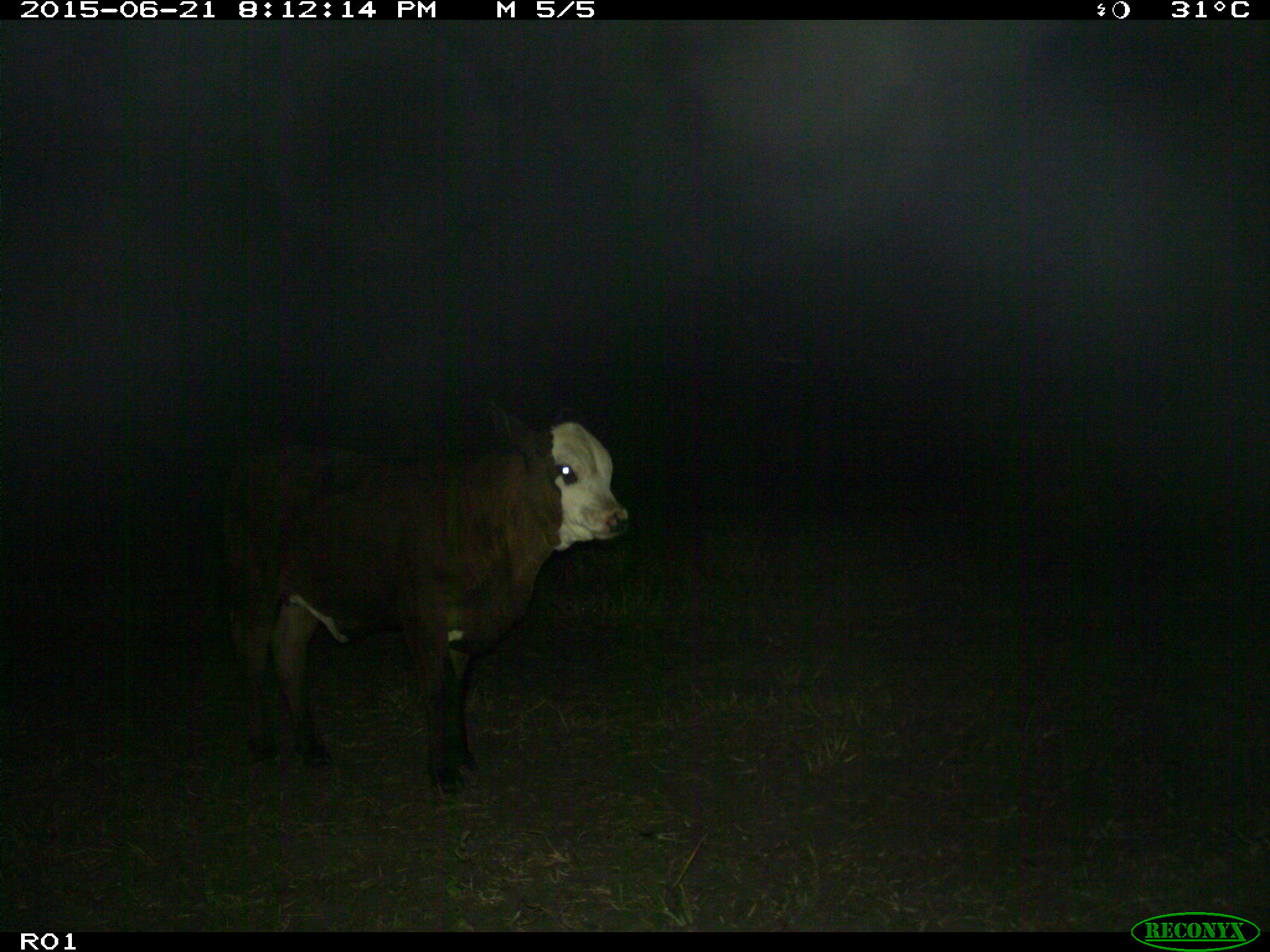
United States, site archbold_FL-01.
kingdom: Animalia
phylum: Chordata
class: Mammalia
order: Artiodactyla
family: Bovidae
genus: Bos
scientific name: Bos taurus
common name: domestic cow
Bos taurus (domestic cow).